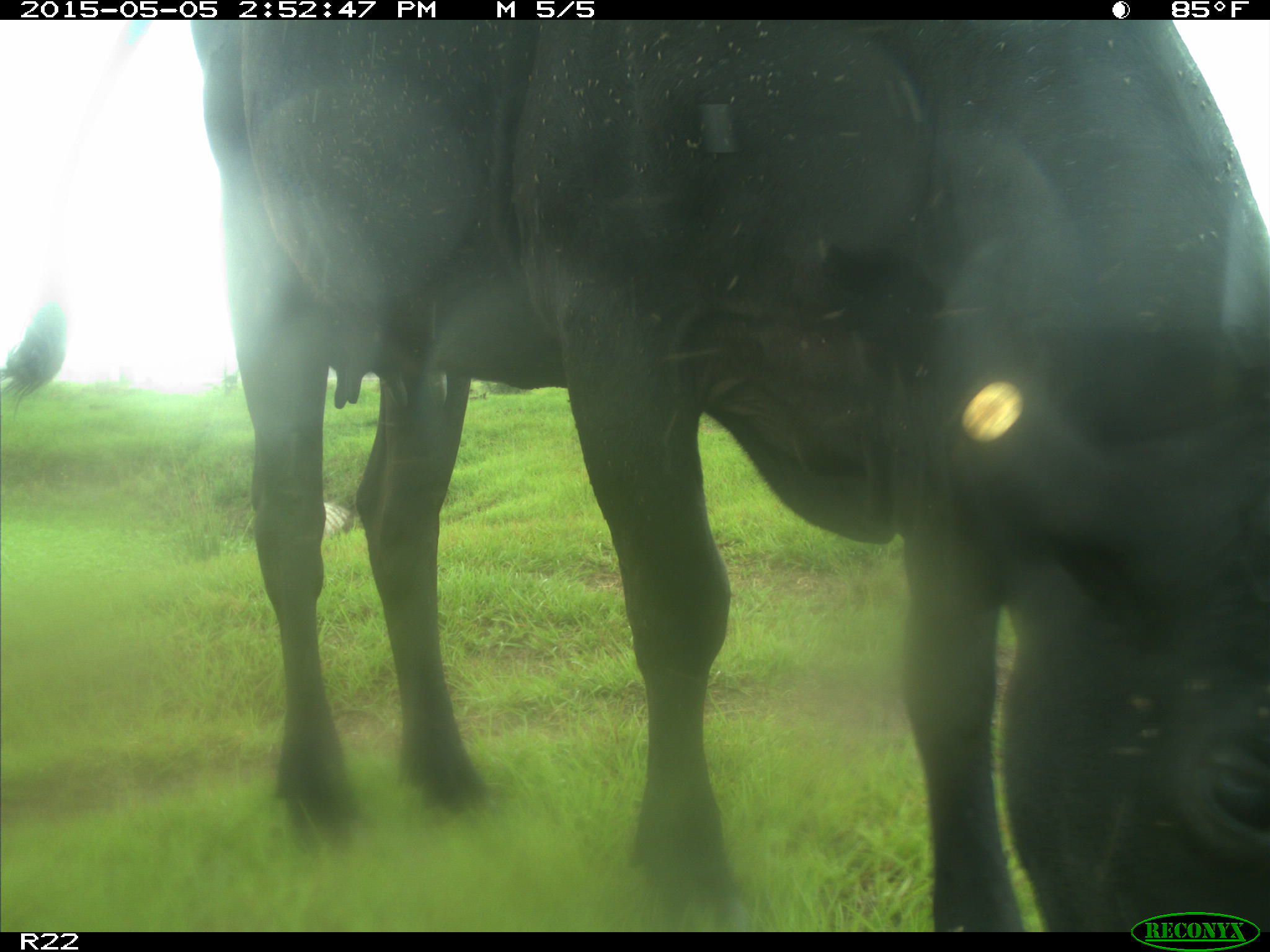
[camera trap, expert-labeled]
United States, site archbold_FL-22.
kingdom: Animalia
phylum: Chordata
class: Mammalia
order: Artiodactyla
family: Bovidae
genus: Bos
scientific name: Bos taurus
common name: domestic cow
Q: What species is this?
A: Bos taurus (domestic cow).